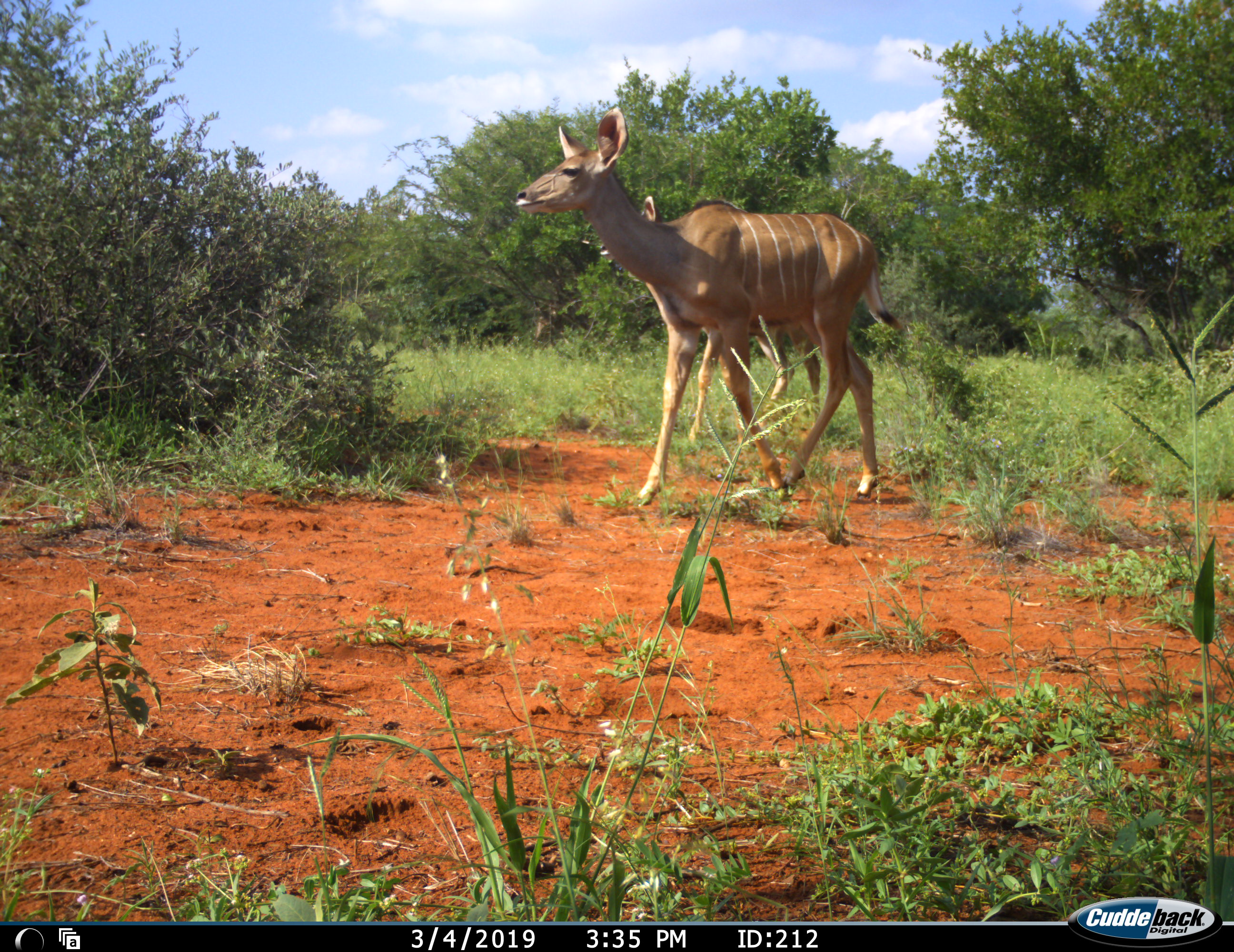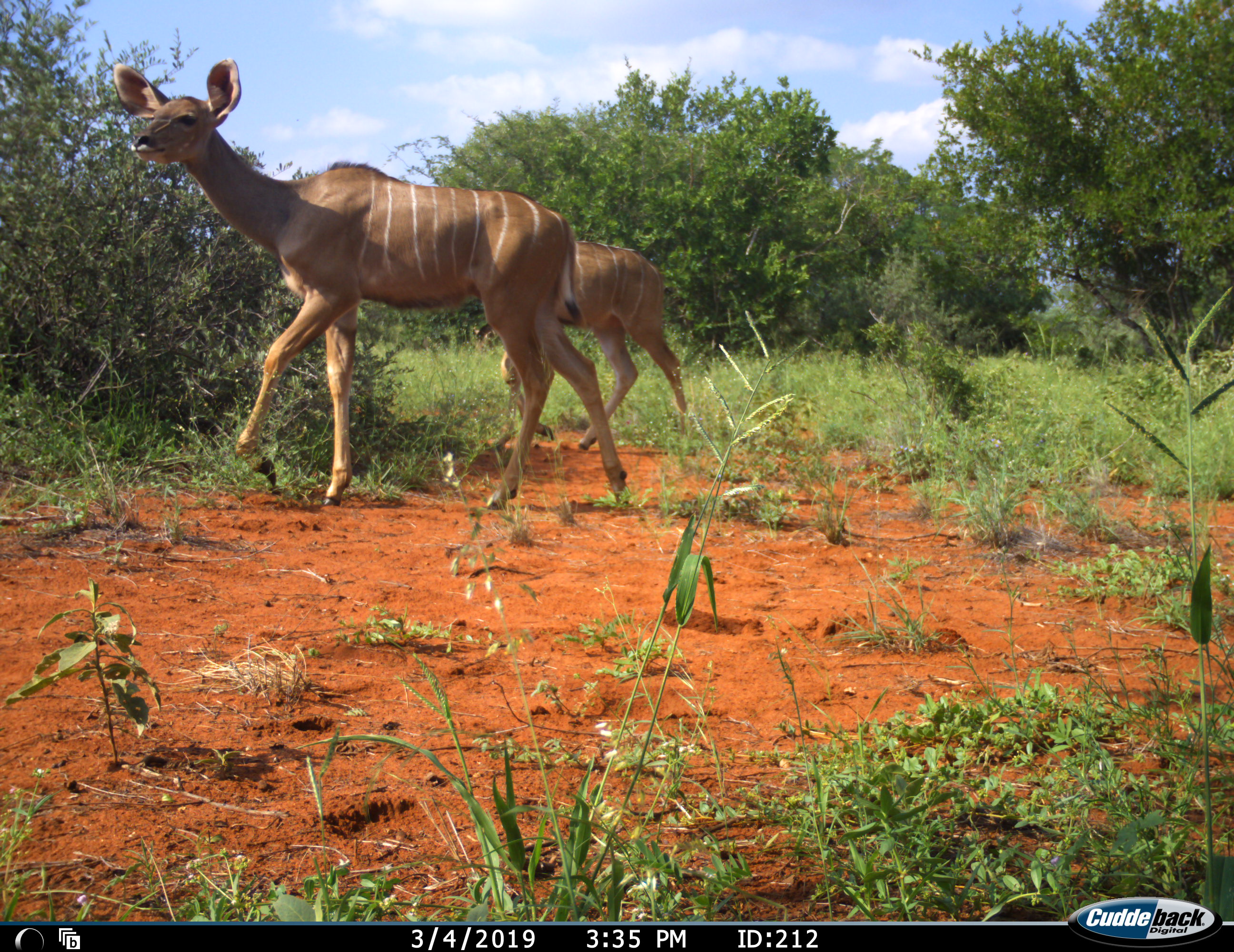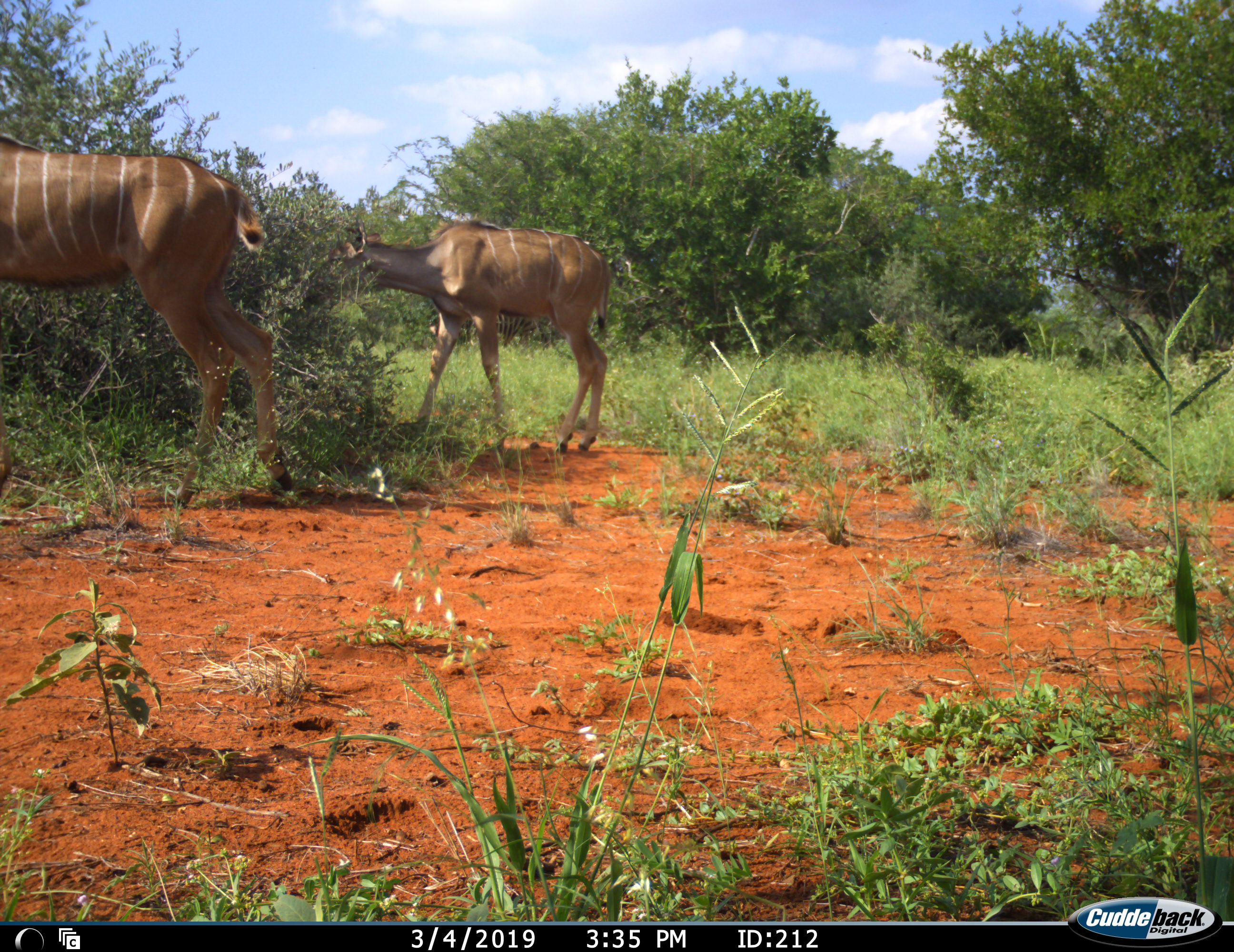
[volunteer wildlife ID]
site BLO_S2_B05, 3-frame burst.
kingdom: Animalia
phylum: Chordata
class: Mammalia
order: Artiodactyla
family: Bovidae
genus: Tragelaphus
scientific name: Tragelaphus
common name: kudu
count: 2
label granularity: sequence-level